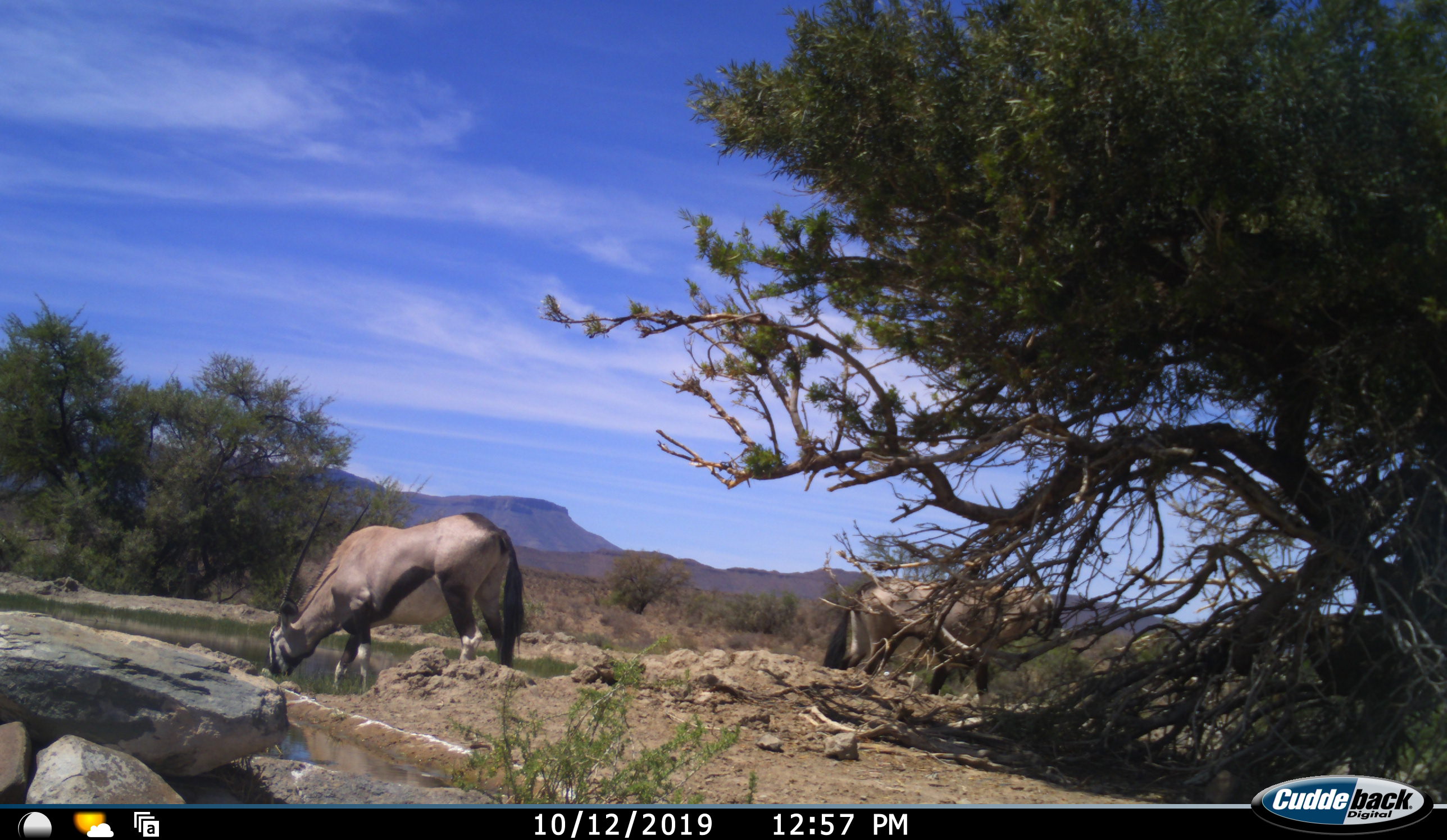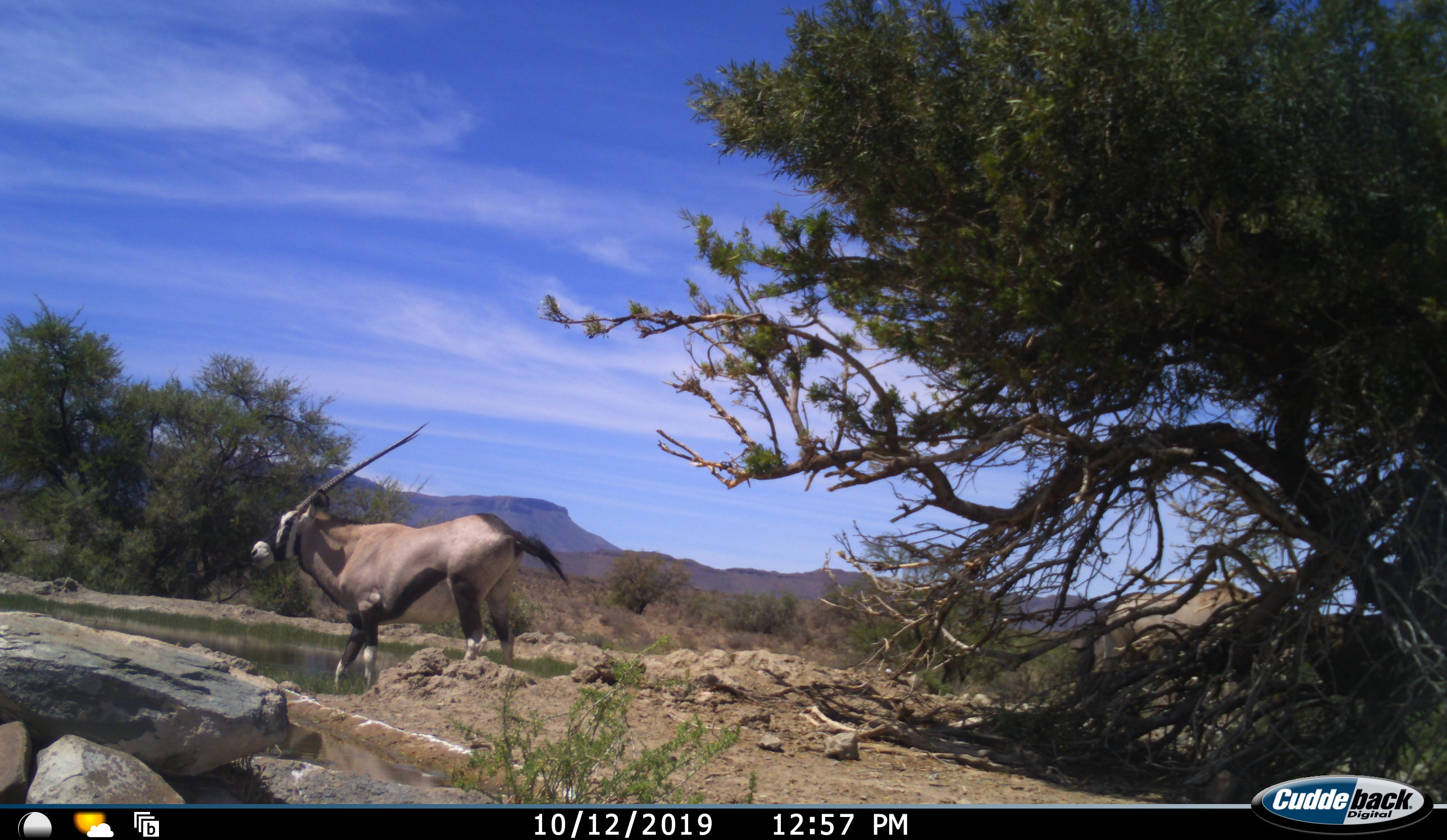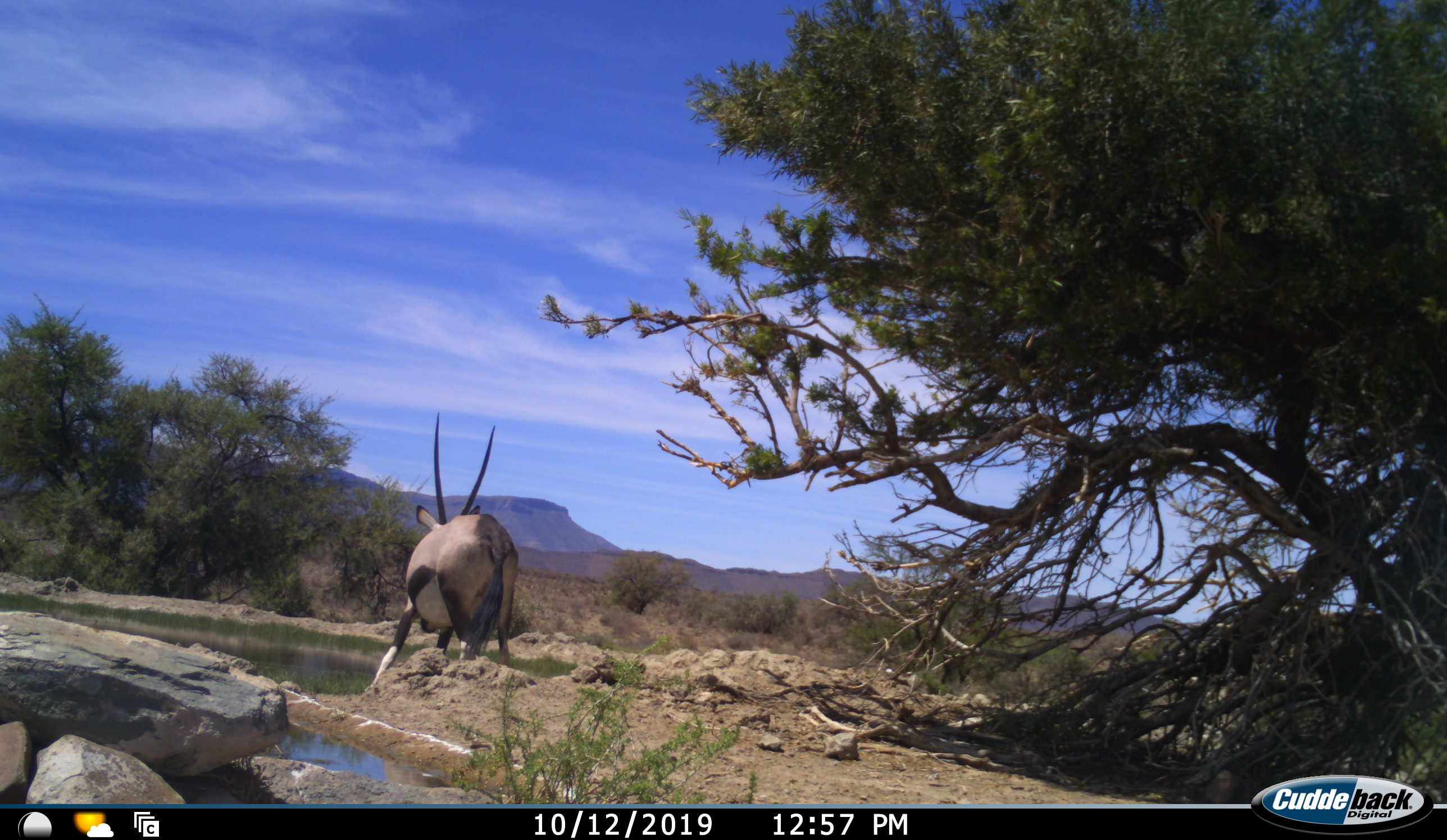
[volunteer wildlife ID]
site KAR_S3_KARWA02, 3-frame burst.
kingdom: Animalia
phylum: Chordata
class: Mammalia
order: Artiodactyla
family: Bovidae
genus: Oryx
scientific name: Oryx gazella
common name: gemsbok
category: oryx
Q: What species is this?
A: Oryx (gemsbok) (Oryx gazella).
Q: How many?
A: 2.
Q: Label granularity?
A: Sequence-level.